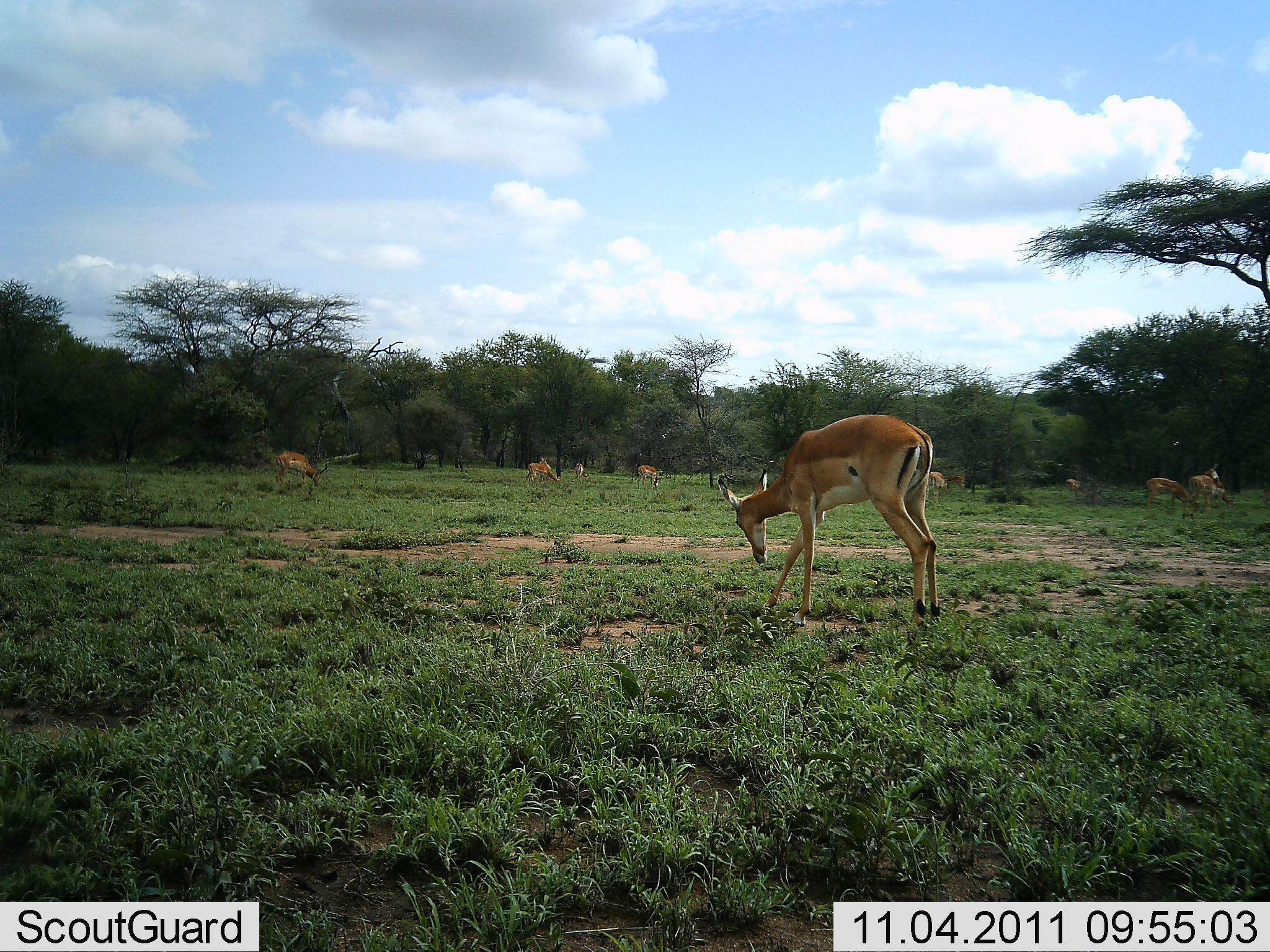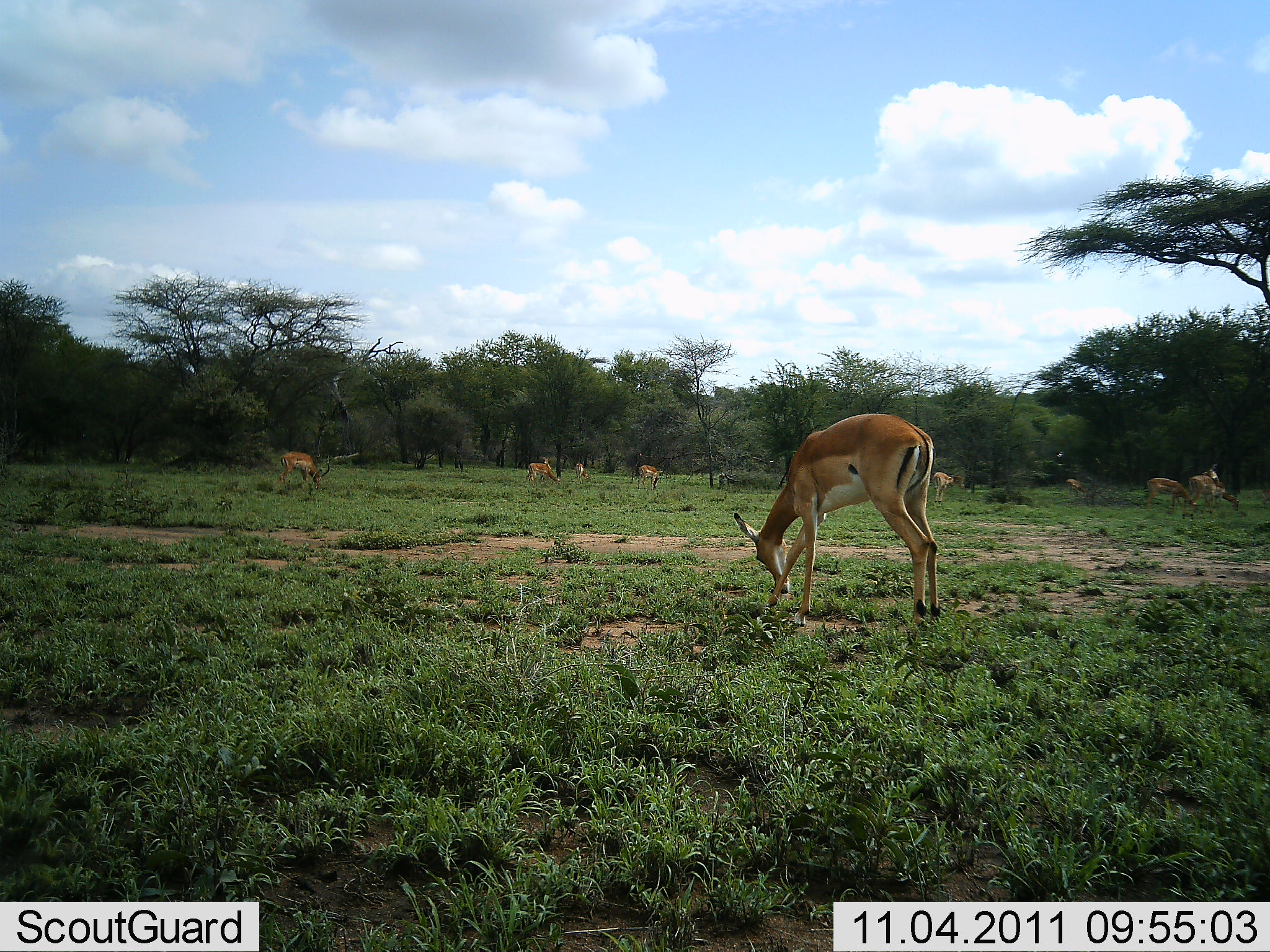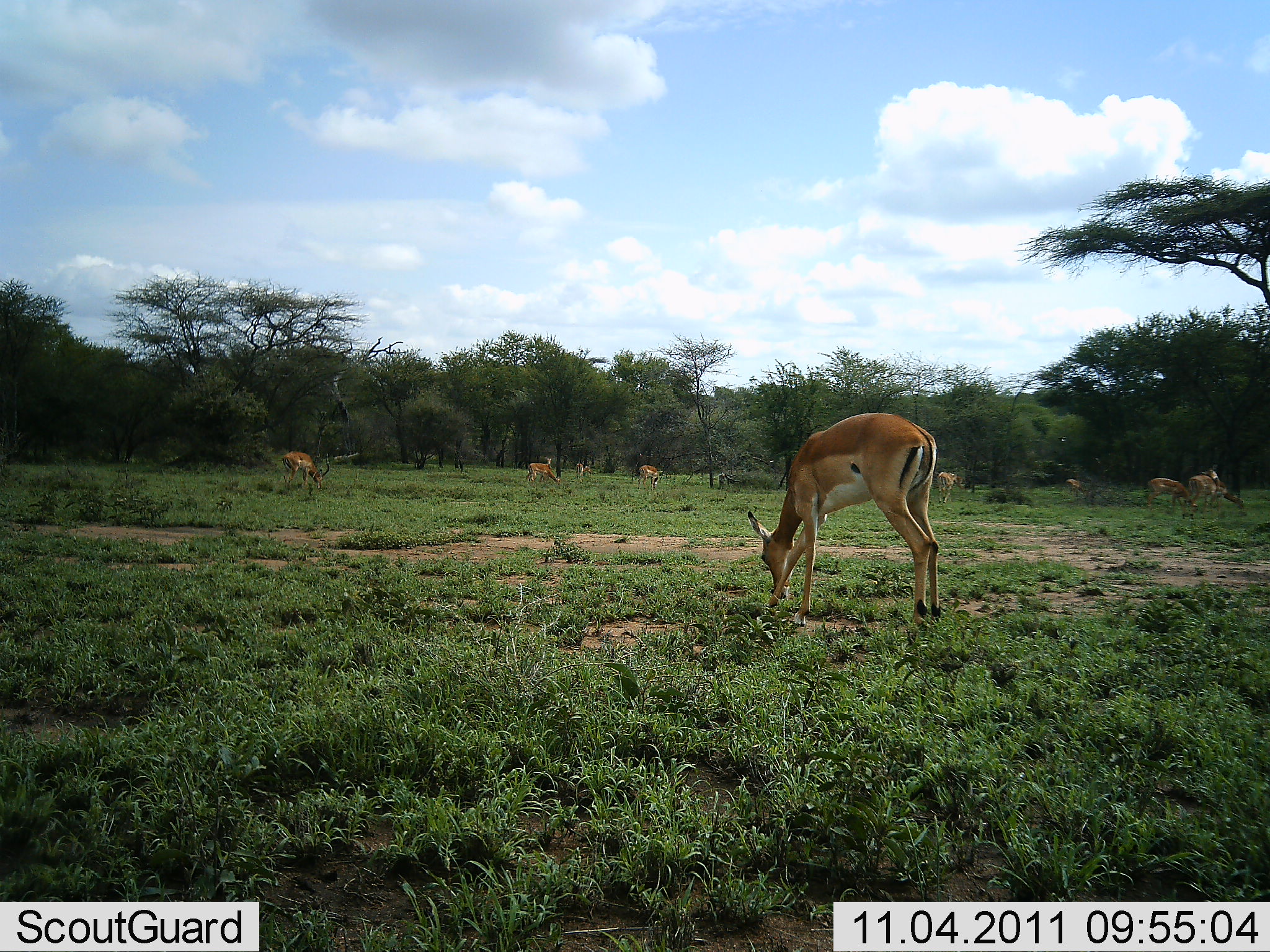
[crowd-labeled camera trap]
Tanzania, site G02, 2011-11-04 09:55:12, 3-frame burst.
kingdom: Animalia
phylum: Chordata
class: Mammalia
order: Artiodactyla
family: Bovidae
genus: Aepyceros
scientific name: Aepyceros melampus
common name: impala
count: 9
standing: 54%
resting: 0%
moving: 23%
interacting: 0%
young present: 0%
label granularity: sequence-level